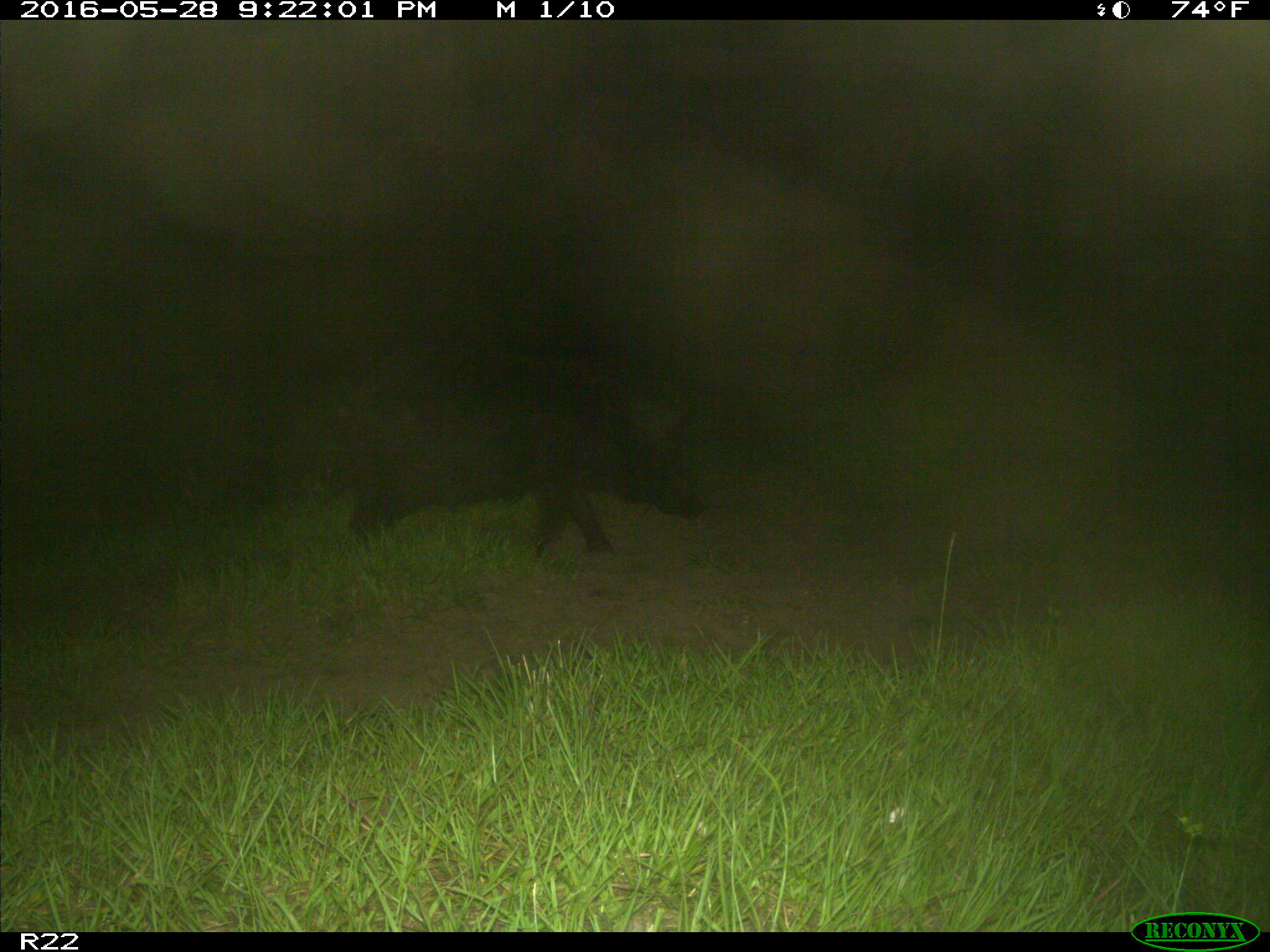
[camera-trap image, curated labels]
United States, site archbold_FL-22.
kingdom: Animalia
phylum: Chordata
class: Mammalia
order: Artiodactyla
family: Suidae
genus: Sus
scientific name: Sus scrofa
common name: wild boar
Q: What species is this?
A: Sus scrofa (wild boar).